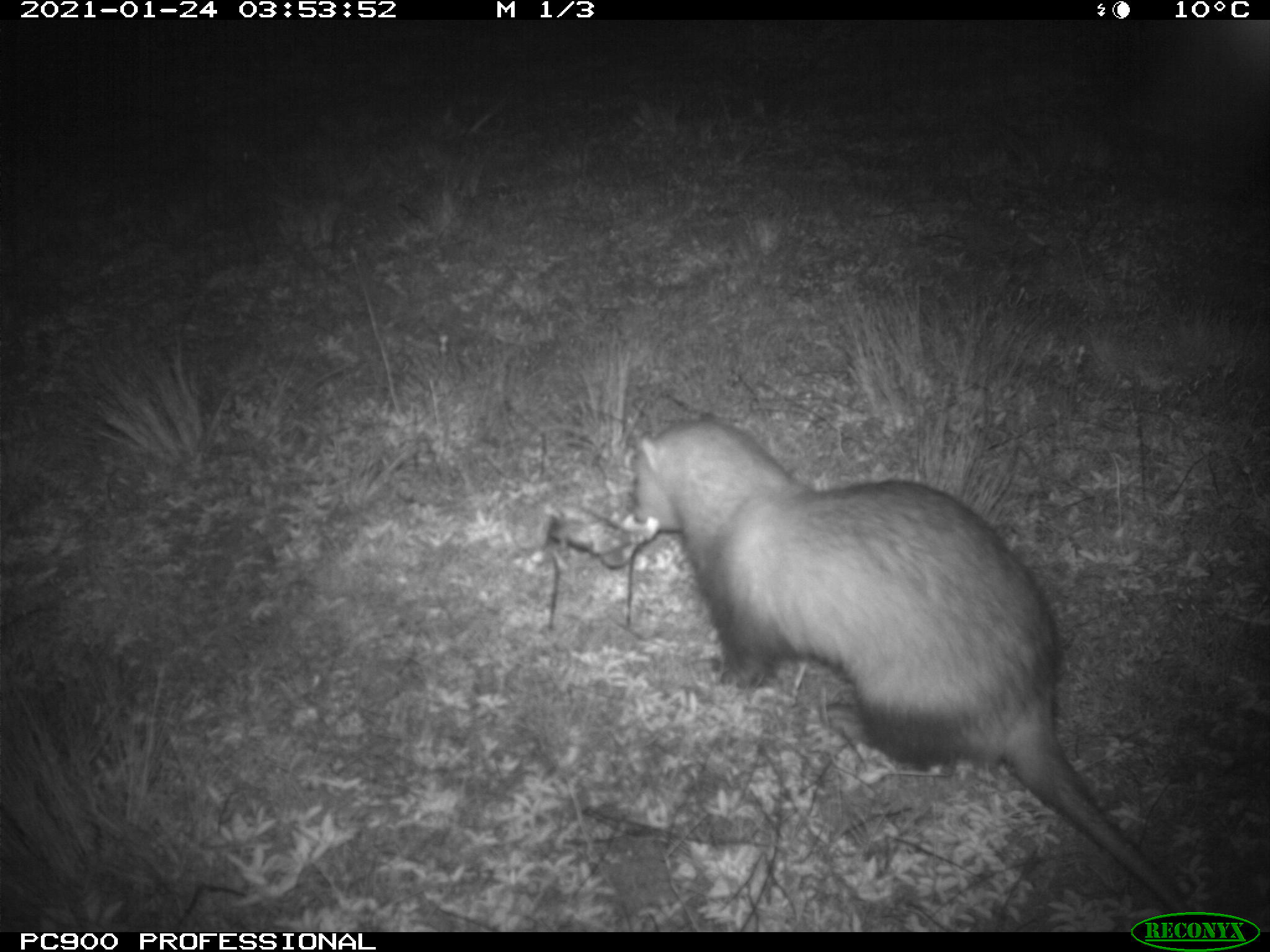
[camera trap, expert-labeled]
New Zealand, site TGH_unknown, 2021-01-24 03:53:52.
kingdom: Animalia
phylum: Chordata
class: Mammalia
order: Carnivora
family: Mustelidae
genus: Mustela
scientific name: Mustela furo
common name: ferret